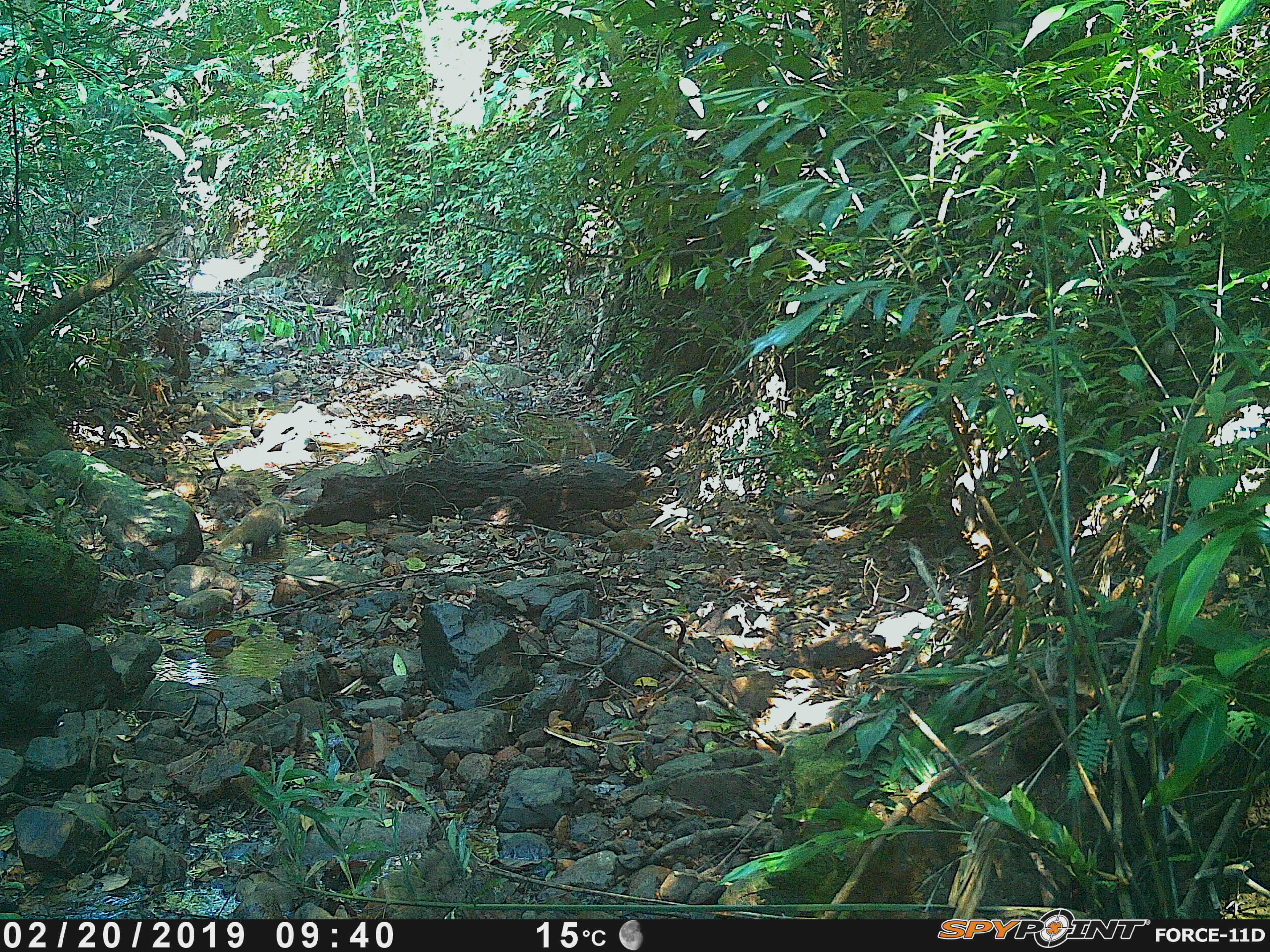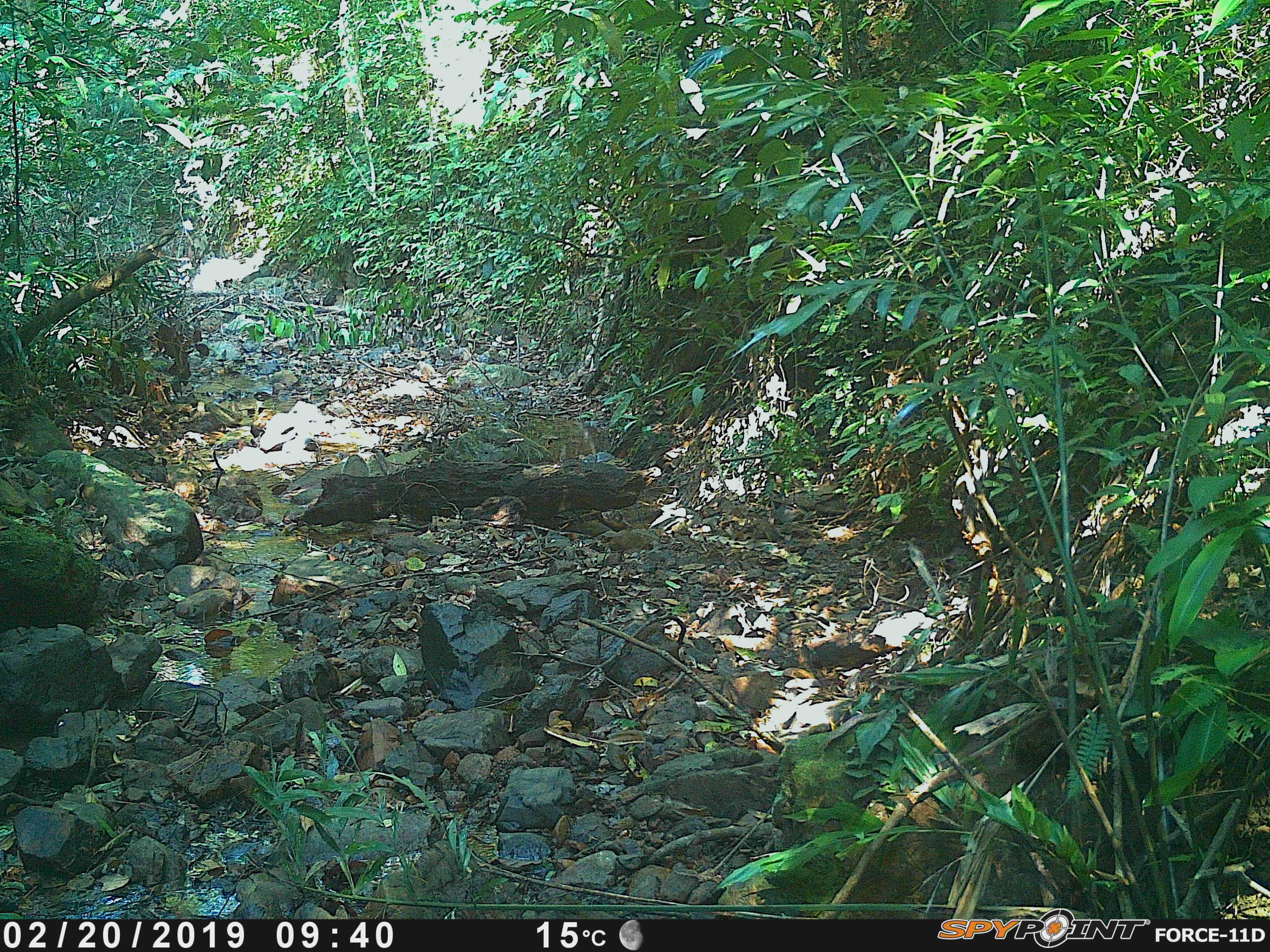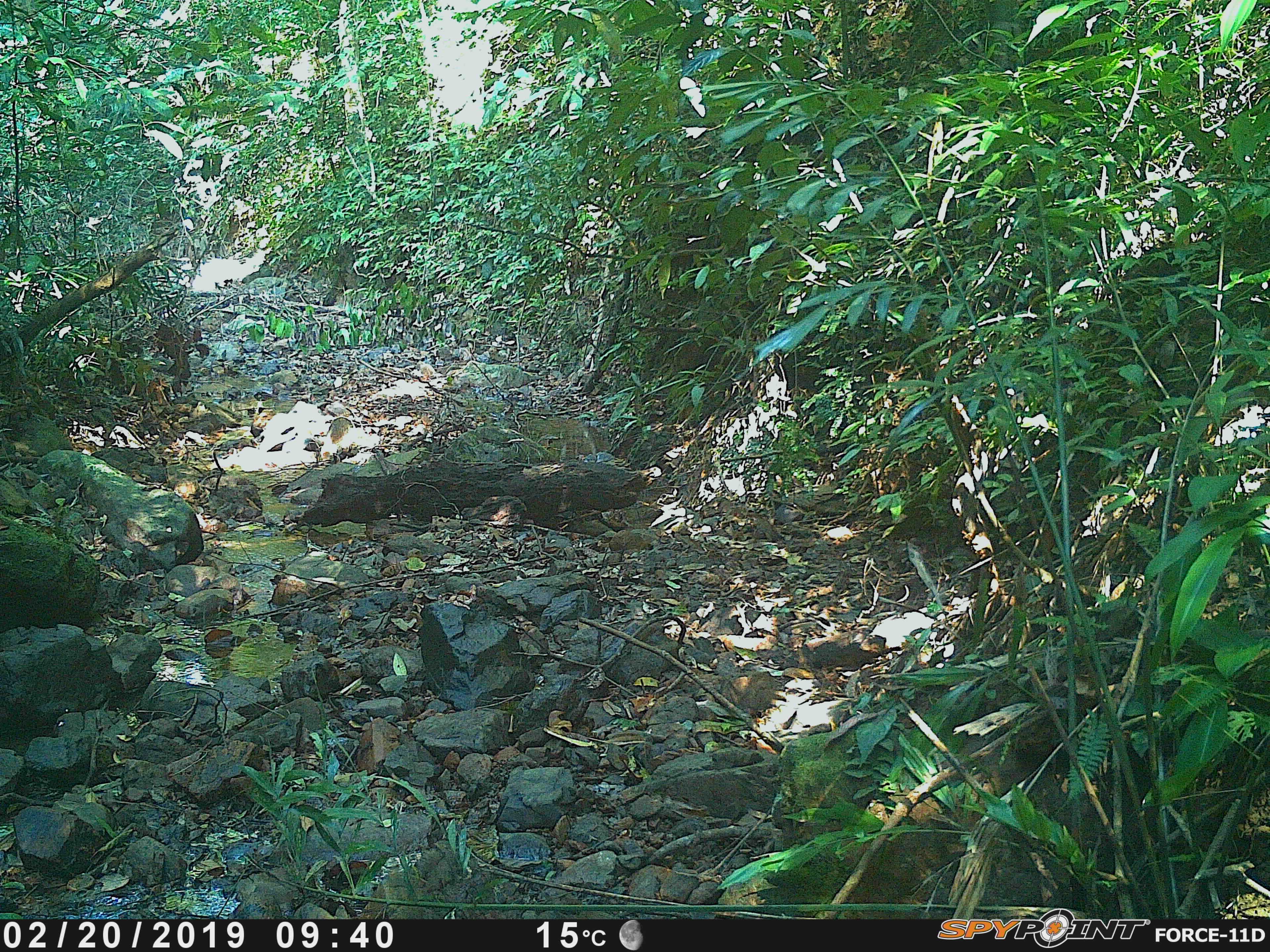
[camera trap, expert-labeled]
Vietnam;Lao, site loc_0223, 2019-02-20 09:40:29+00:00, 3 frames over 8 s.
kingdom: Animalia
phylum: Chordata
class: Mammalia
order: Carnivora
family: Herpestidae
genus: Urva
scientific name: Urva urva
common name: crab-eating mongoose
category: crab eating mongoose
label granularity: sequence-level